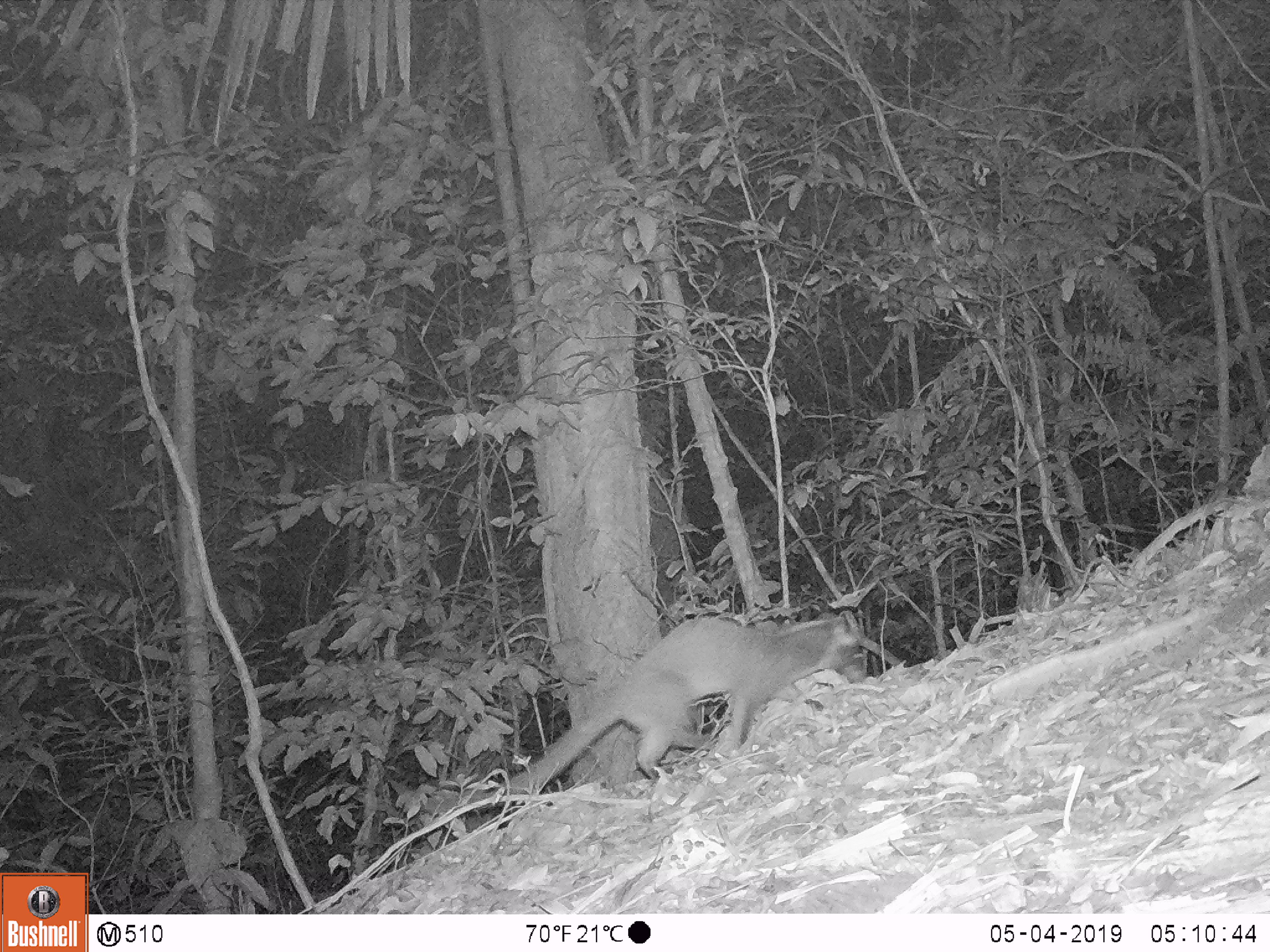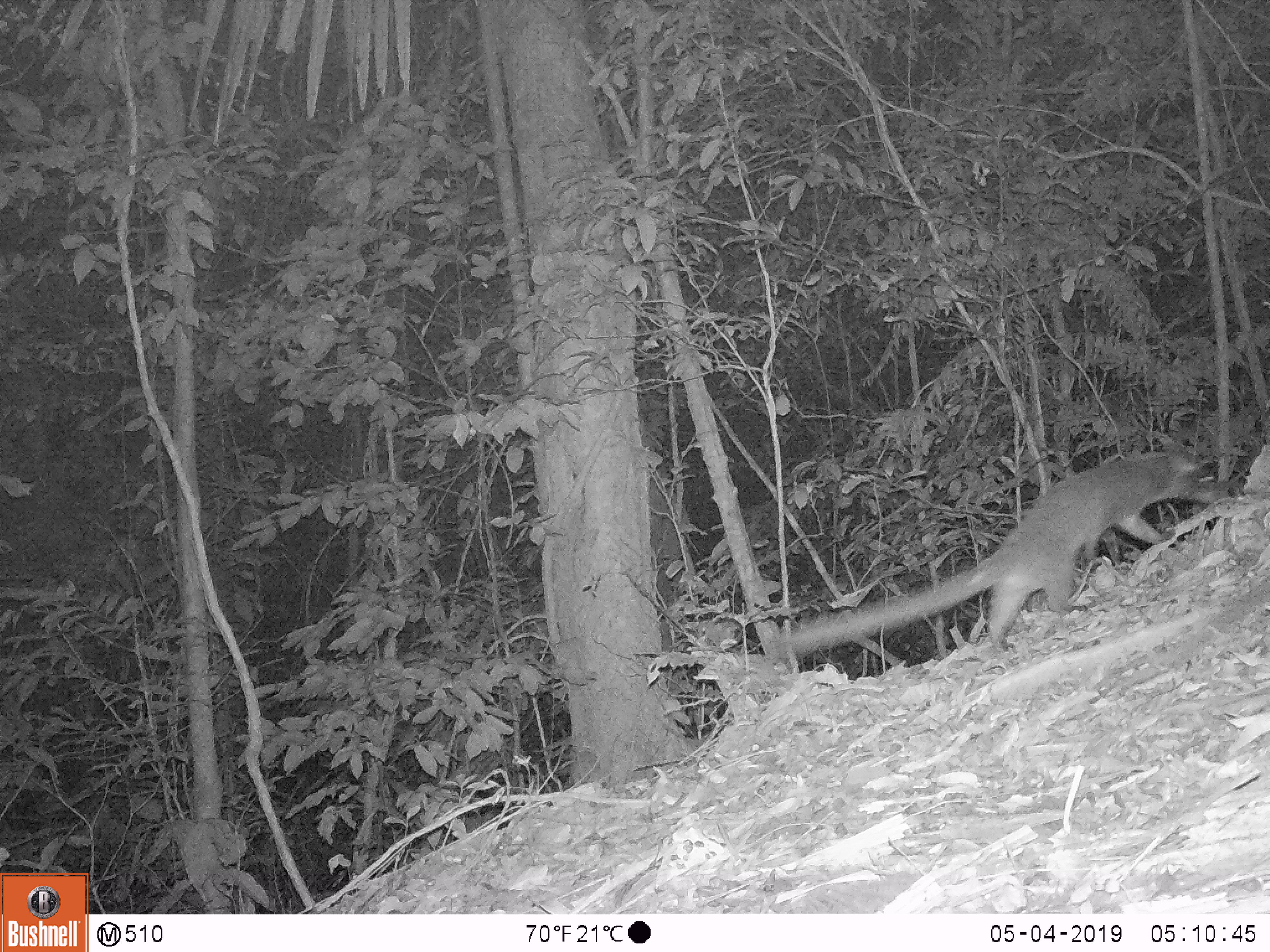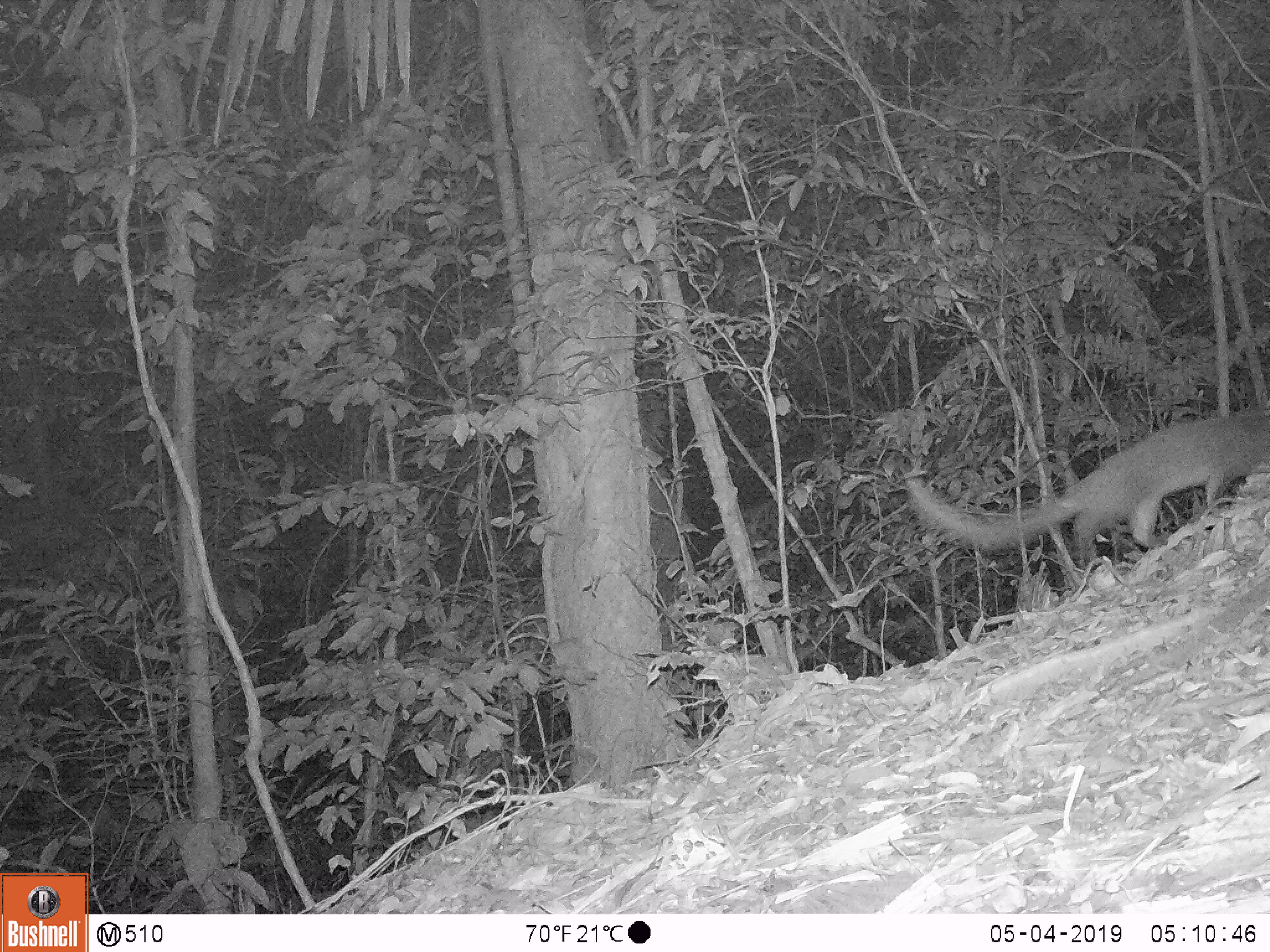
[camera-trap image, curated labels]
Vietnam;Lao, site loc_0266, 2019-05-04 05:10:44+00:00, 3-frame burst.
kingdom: Animalia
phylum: Chordata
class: Mammalia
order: Carnivora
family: Viverridae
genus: Paguma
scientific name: Paguma larvata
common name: masked palm civet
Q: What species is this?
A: Masked palm civet (Paguma larvata).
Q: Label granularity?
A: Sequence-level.